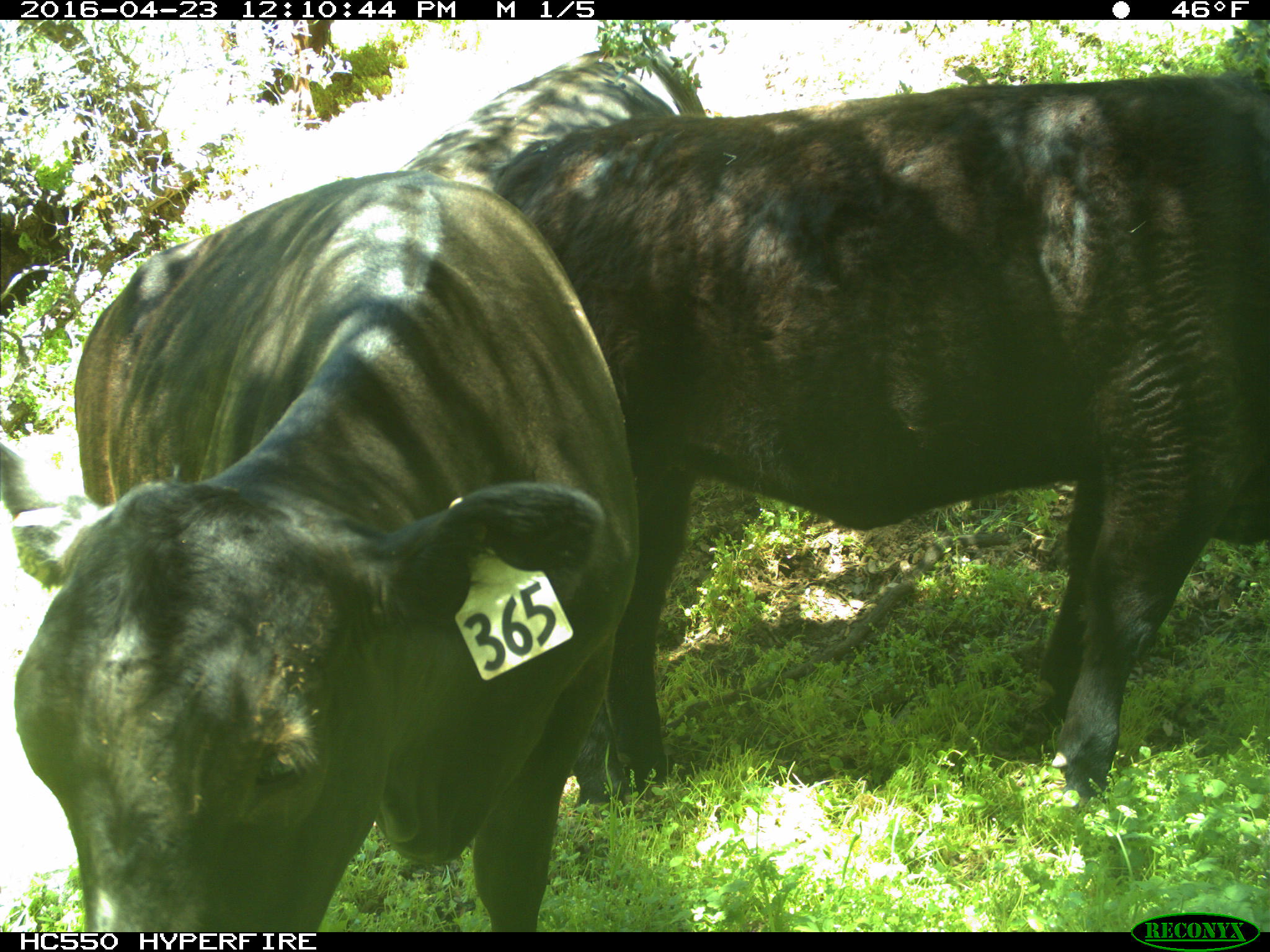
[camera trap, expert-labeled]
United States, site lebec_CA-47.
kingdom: Animalia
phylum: Chordata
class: Mammalia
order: Artiodactyla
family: Bovidae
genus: Bos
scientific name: Bos taurus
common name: domestic cow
Bos taurus (domestic cow).